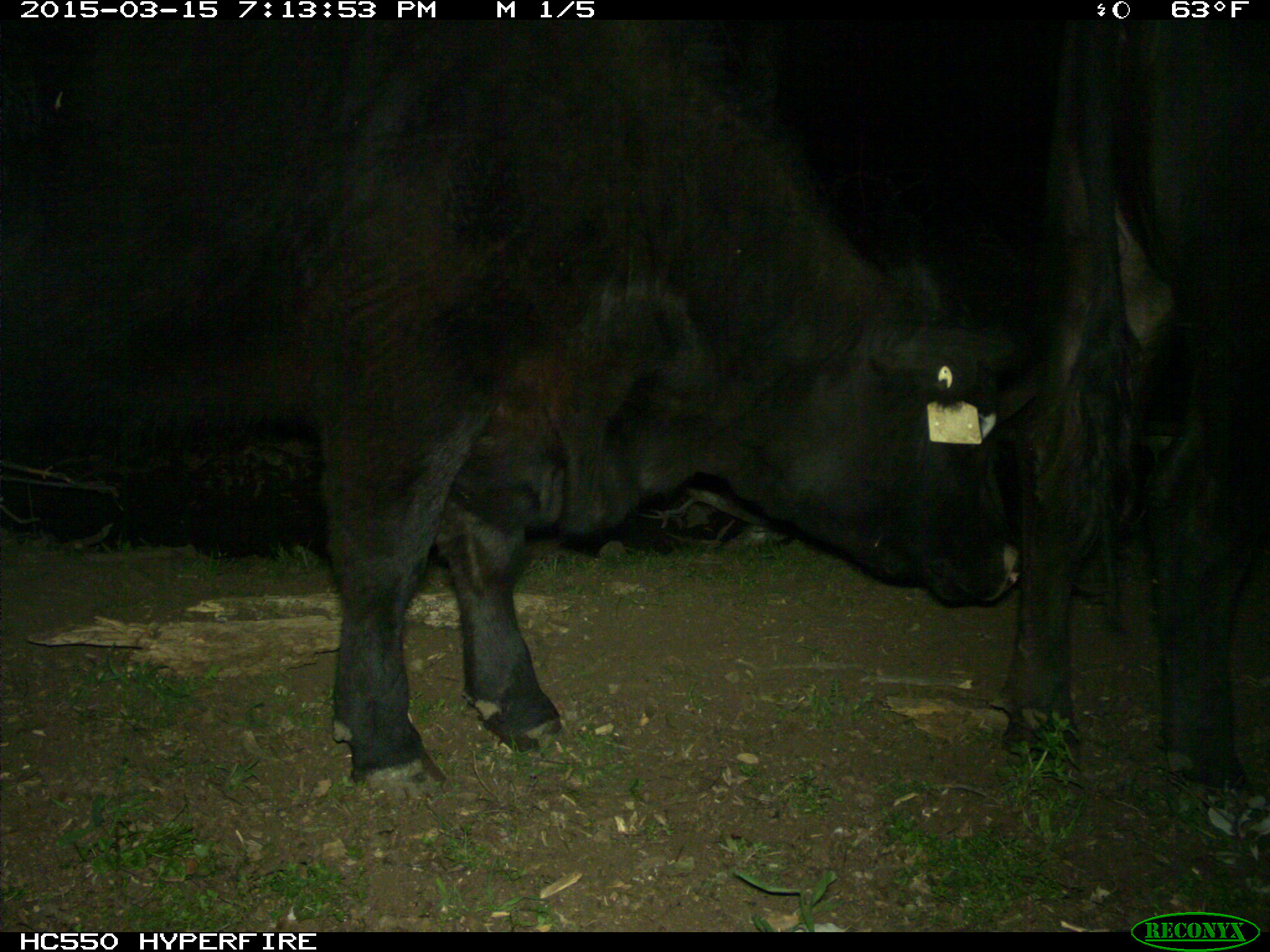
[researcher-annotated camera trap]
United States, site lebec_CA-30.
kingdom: Animalia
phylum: Chordata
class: Mammalia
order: Artiodactyla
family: Bovidae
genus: Bos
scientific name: Bos taurus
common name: domestic cow